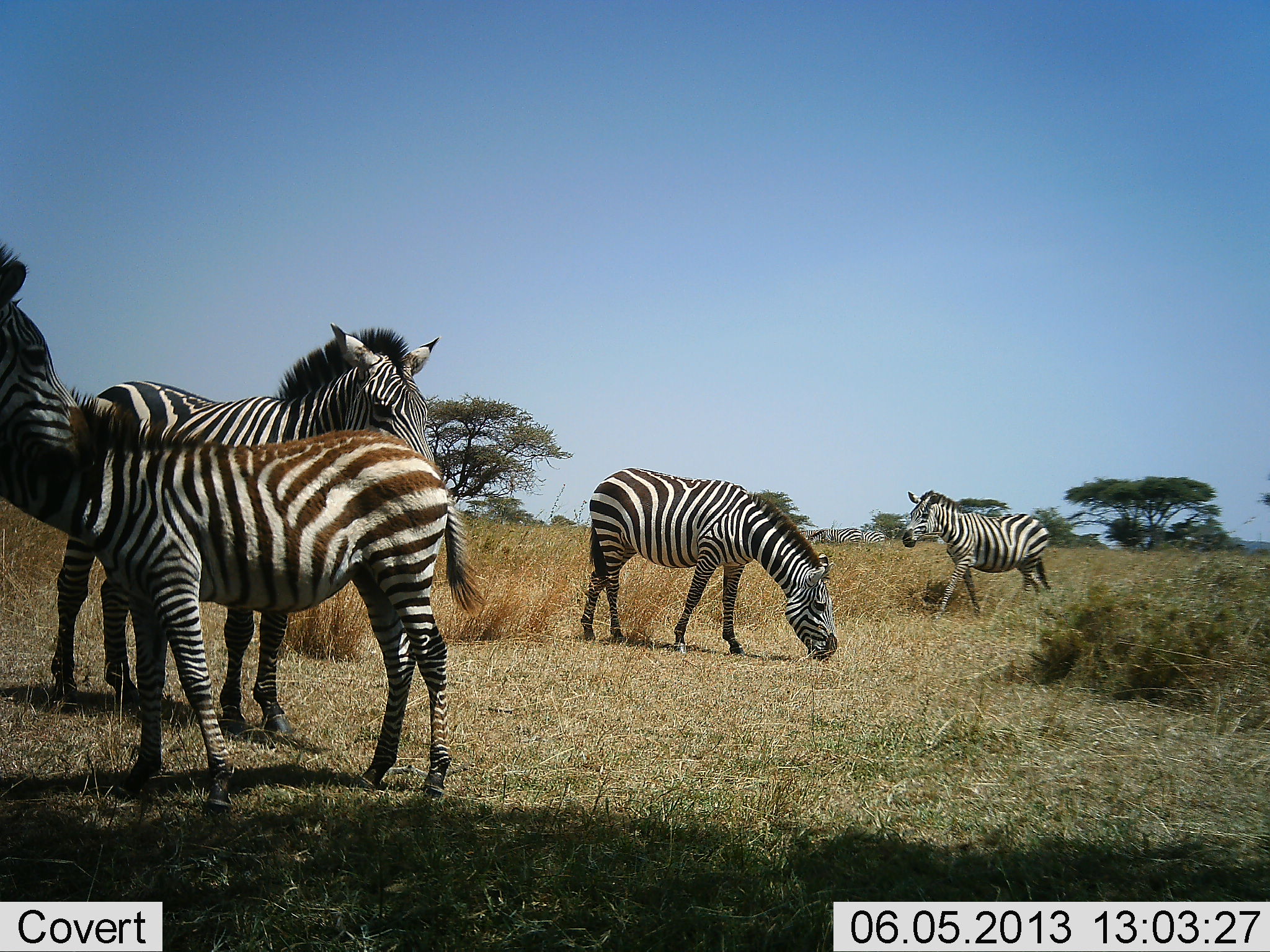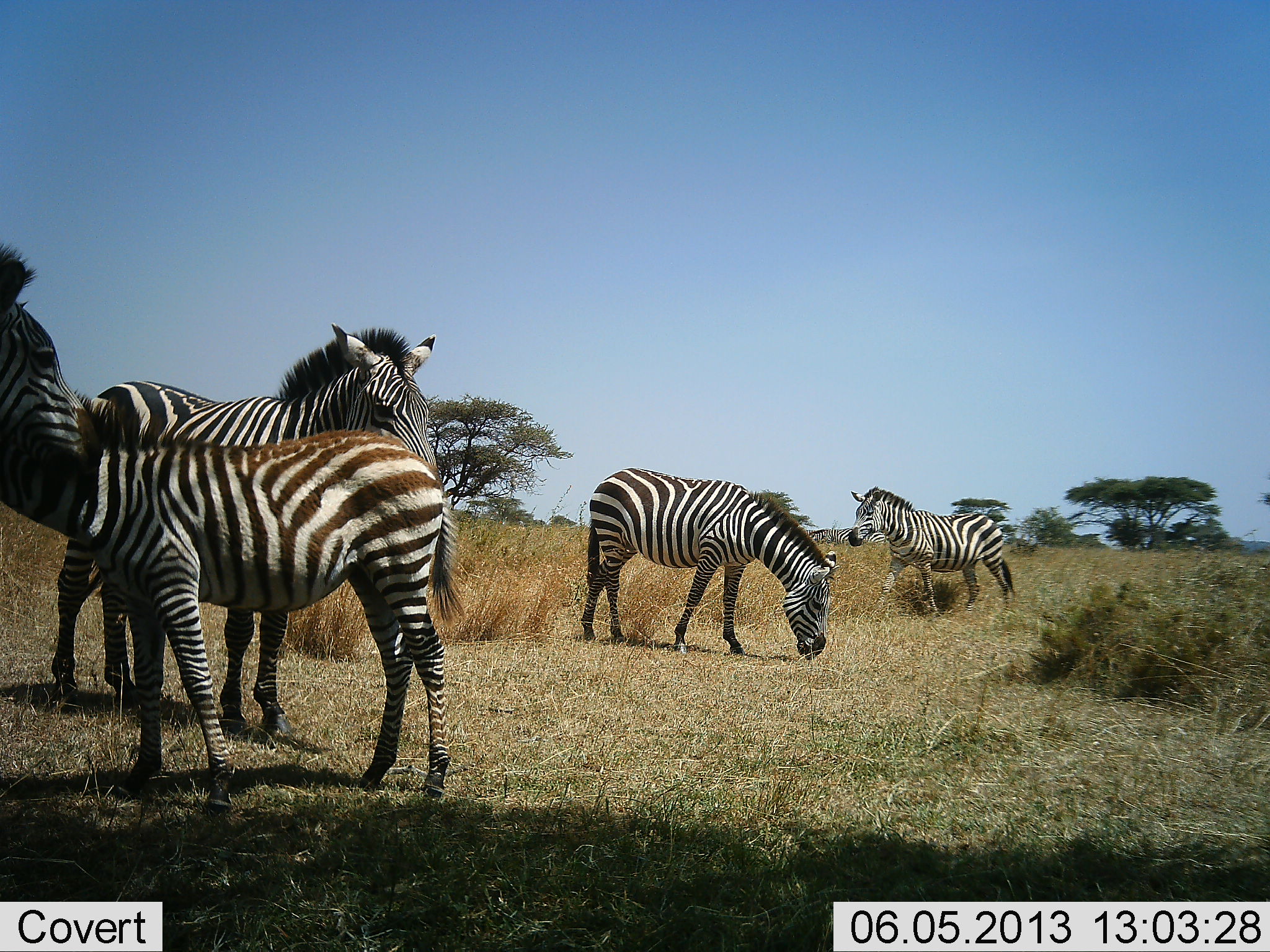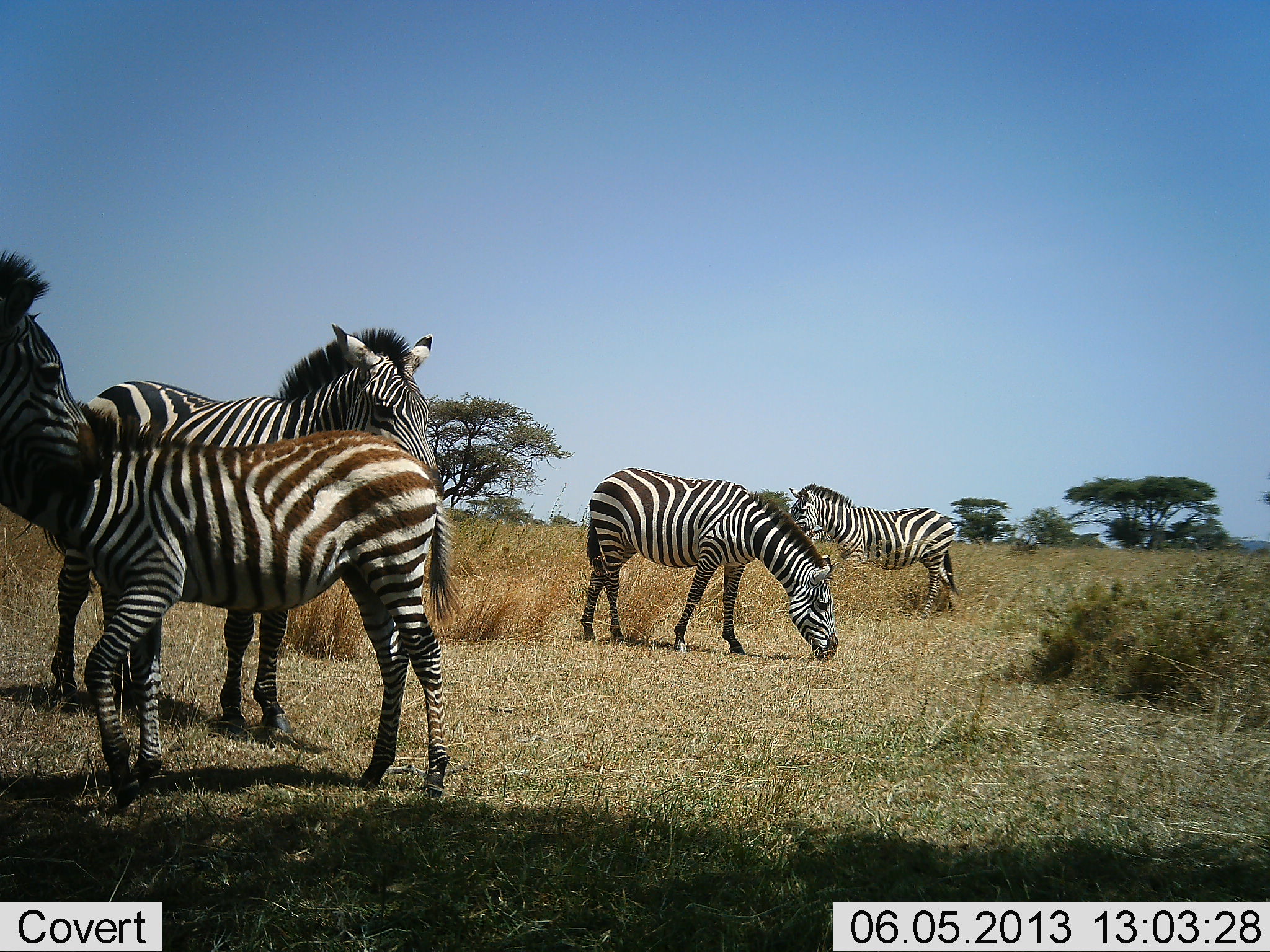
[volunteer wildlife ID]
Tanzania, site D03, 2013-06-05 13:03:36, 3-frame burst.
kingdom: Animalia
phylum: Chordata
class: Mammalia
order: Perissodactyla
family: Equidae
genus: Equus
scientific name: Equus quagga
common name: plains zebra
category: zebra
Zebra (plains zebra) (Equus quagga), count 5. Behavior (volunteer vote fractions): standing 80%, resting 0%, moving 63%, interacting 13%. Young present (vote fraction): 50%. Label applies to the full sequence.